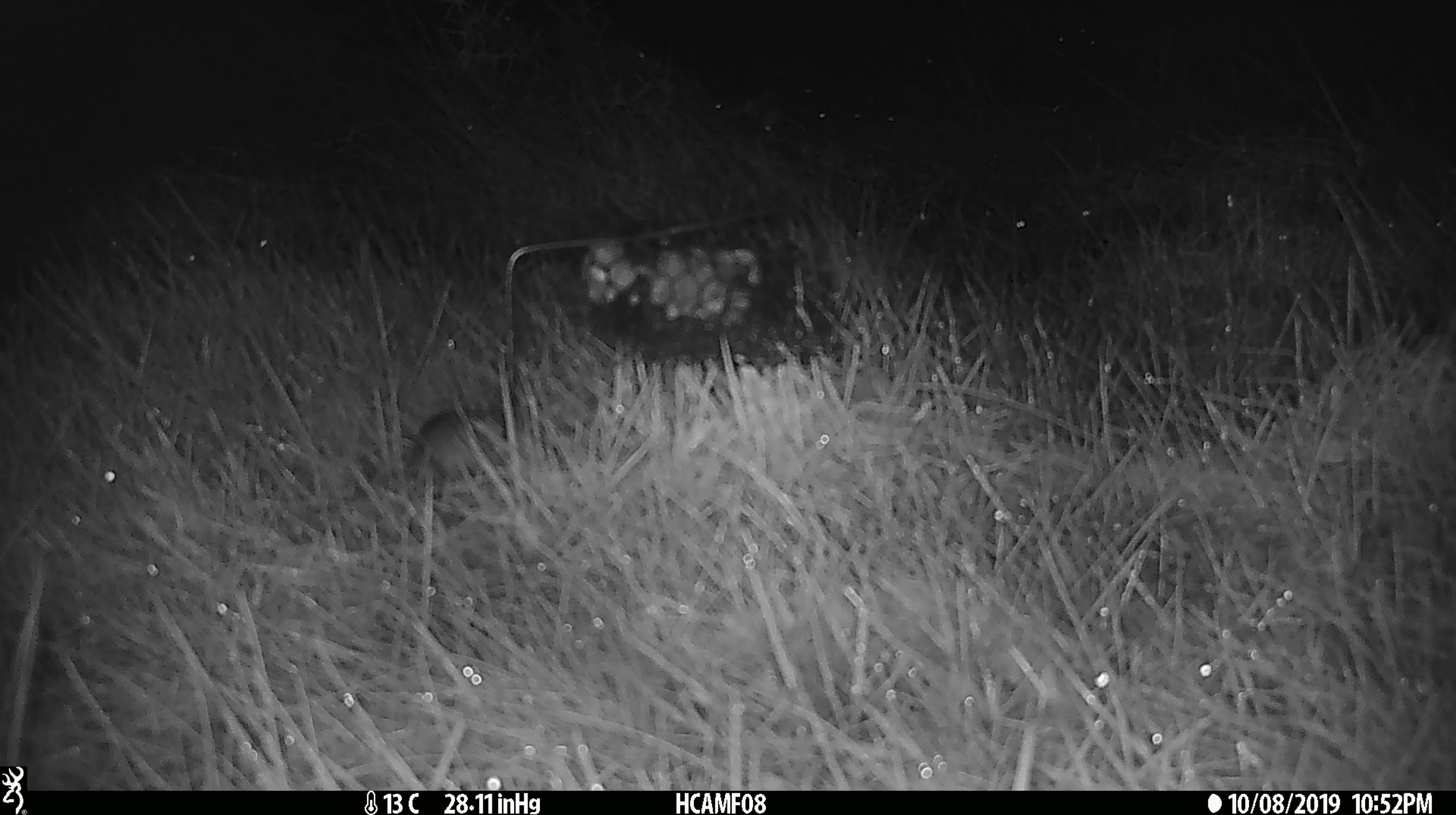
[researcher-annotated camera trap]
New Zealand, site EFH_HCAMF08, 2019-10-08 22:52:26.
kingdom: Animalia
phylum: Chordata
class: Mammalia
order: Rodentia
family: Muridae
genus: Mus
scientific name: Mus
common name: mouse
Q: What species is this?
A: Mouse (Mus).